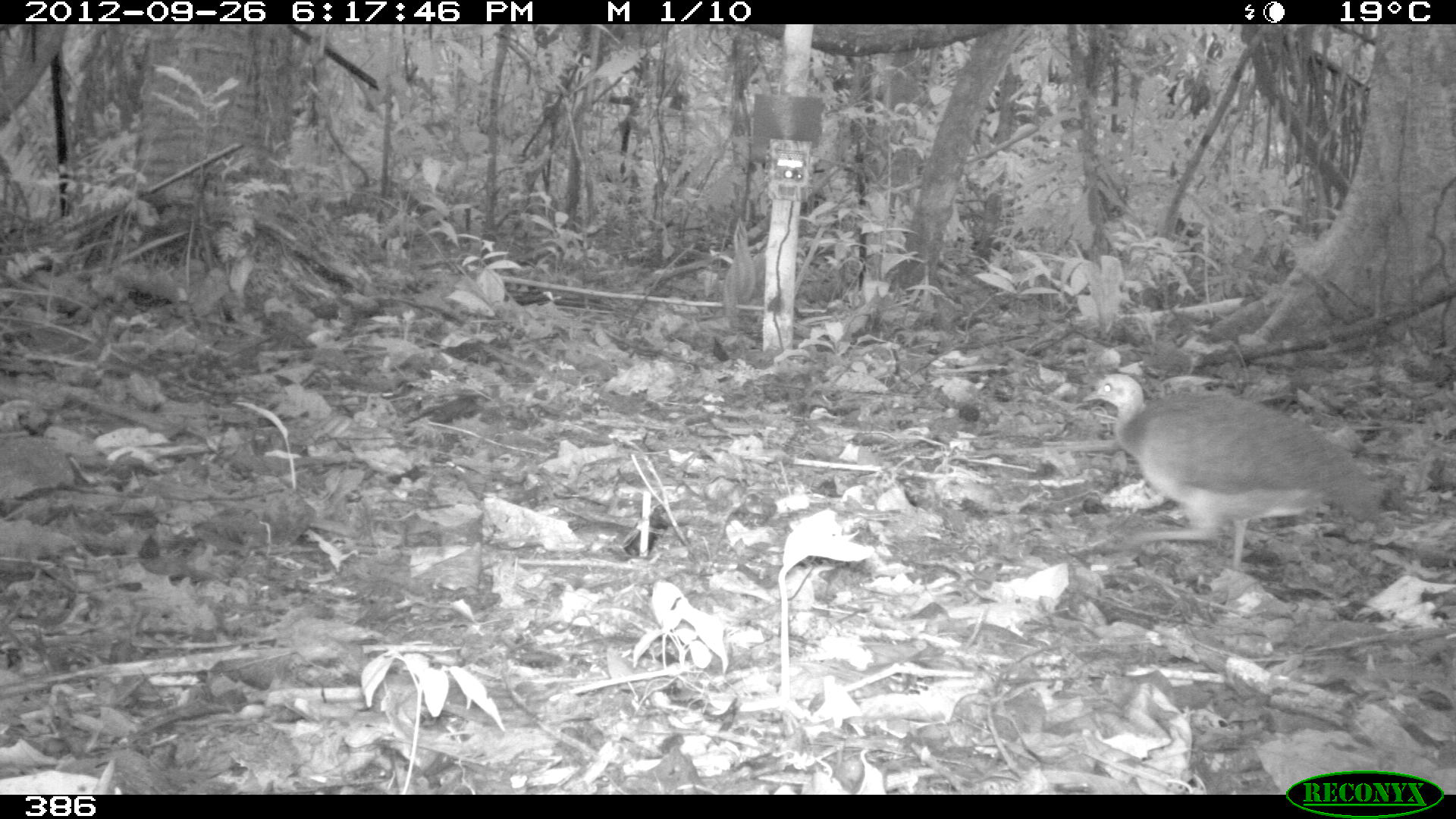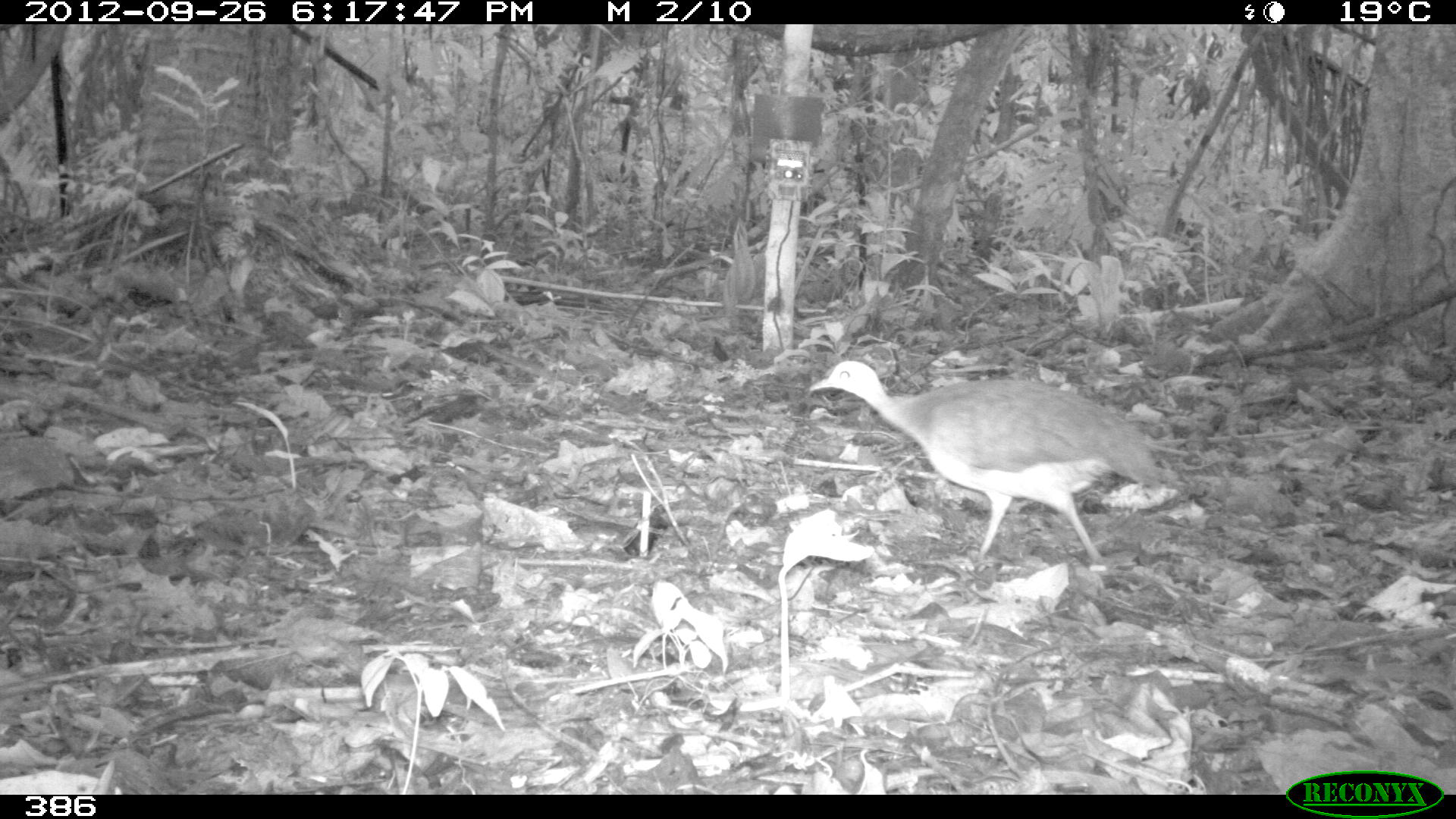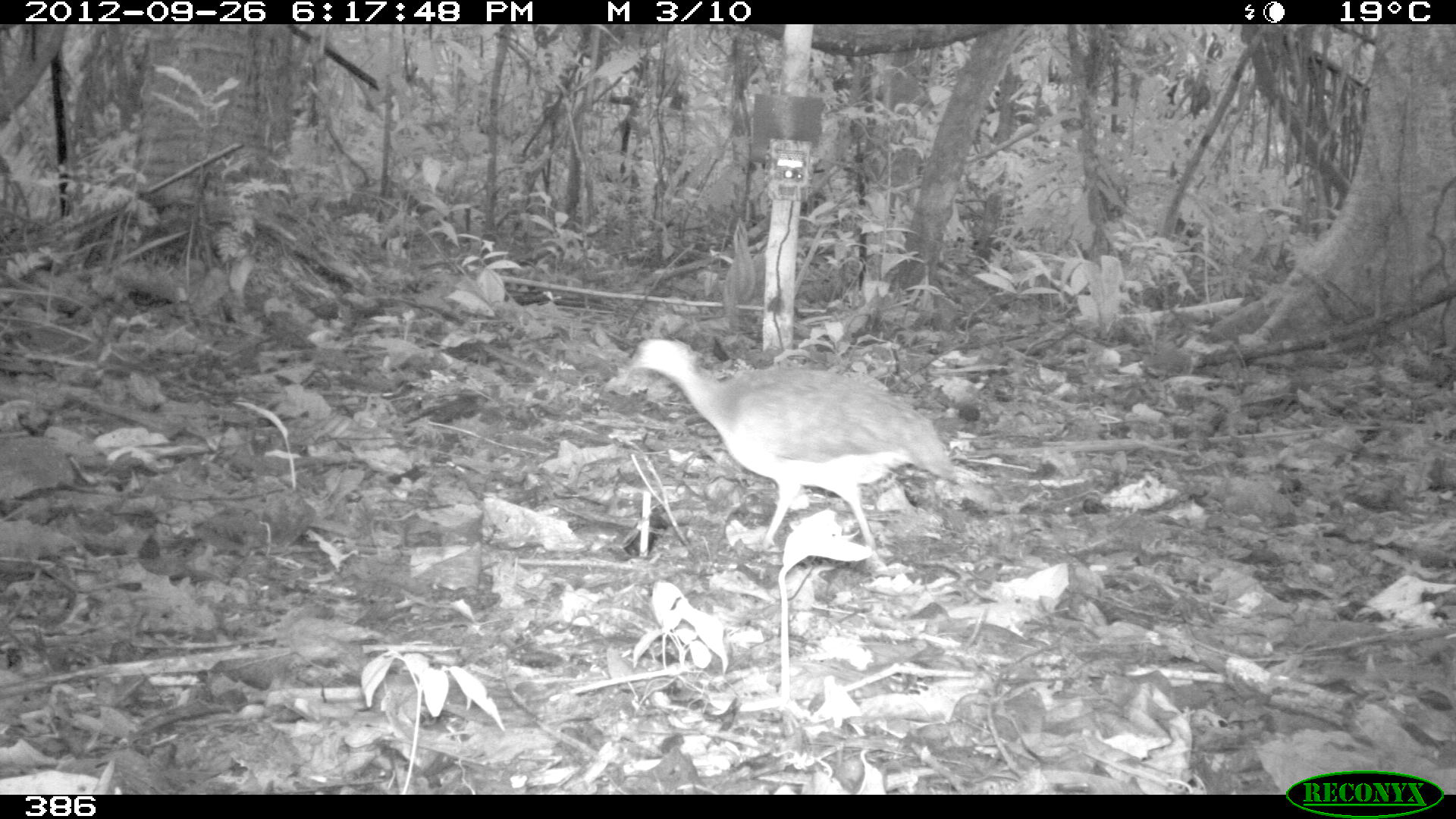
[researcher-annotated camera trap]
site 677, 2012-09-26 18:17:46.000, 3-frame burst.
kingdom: Animalia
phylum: Chordata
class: Aves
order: Galliformes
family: Phasianidae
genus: Alectoris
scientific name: Alectoris rufa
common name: red-legged partridge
Alectoris rufa (red-legged partridge).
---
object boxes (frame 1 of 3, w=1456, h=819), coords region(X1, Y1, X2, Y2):
alectoris rufa: region(1082, 372, 1381, 570)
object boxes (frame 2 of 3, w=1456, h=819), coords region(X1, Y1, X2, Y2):
alectoris rufa: region(808, 359, 1158, 561)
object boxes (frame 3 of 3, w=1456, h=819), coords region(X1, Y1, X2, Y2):
alectoris rufa: region(622, 333, 962, 558)